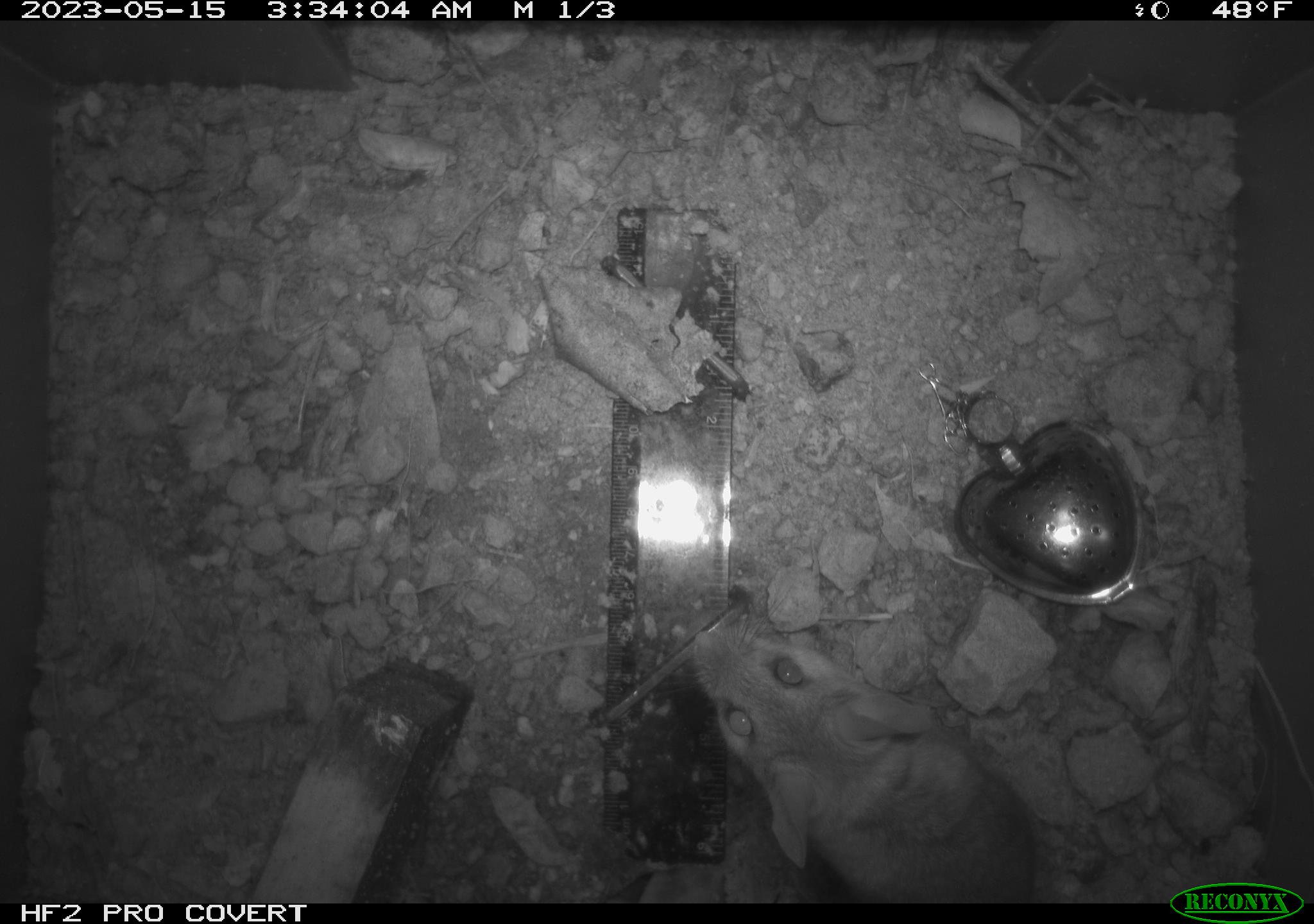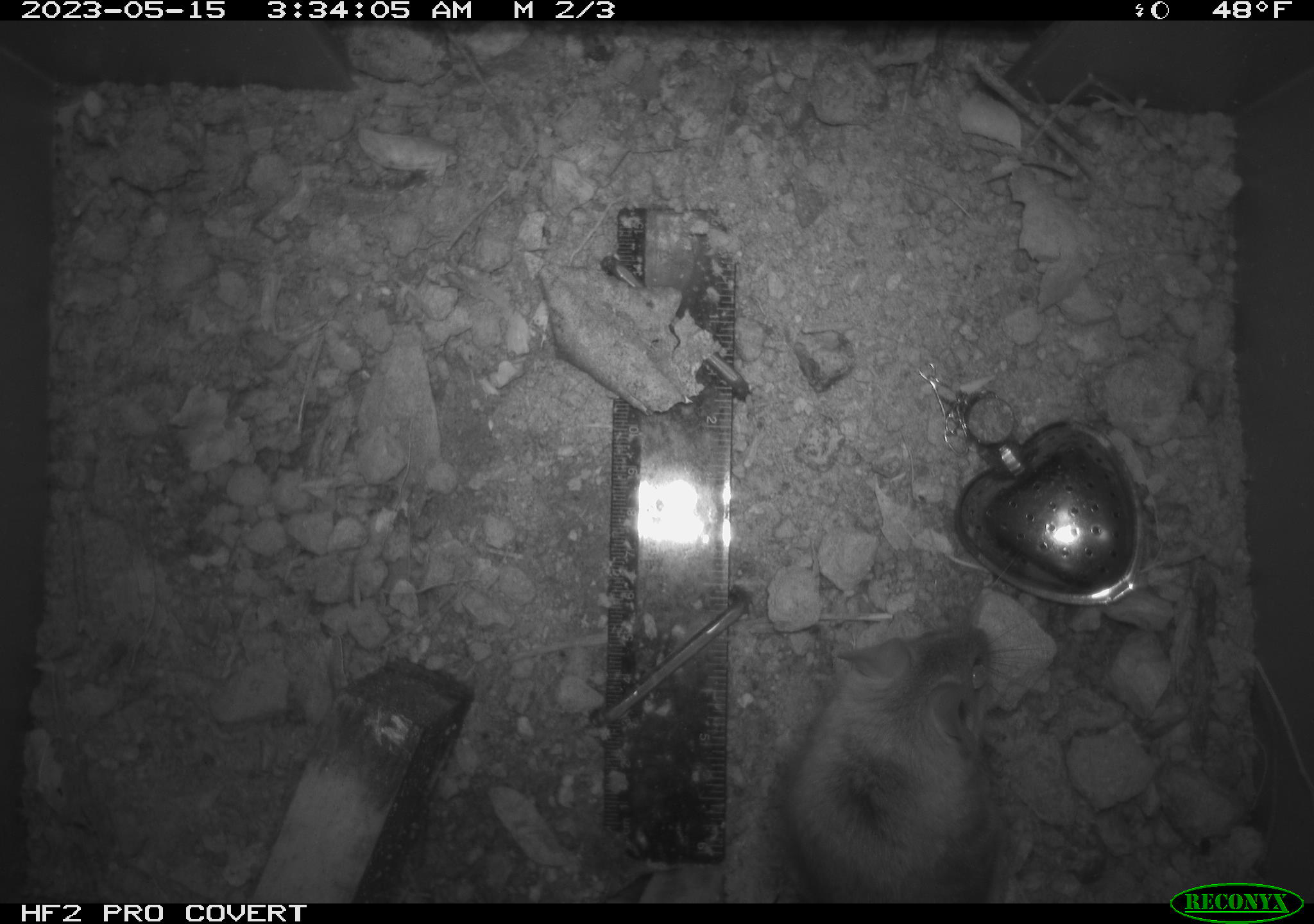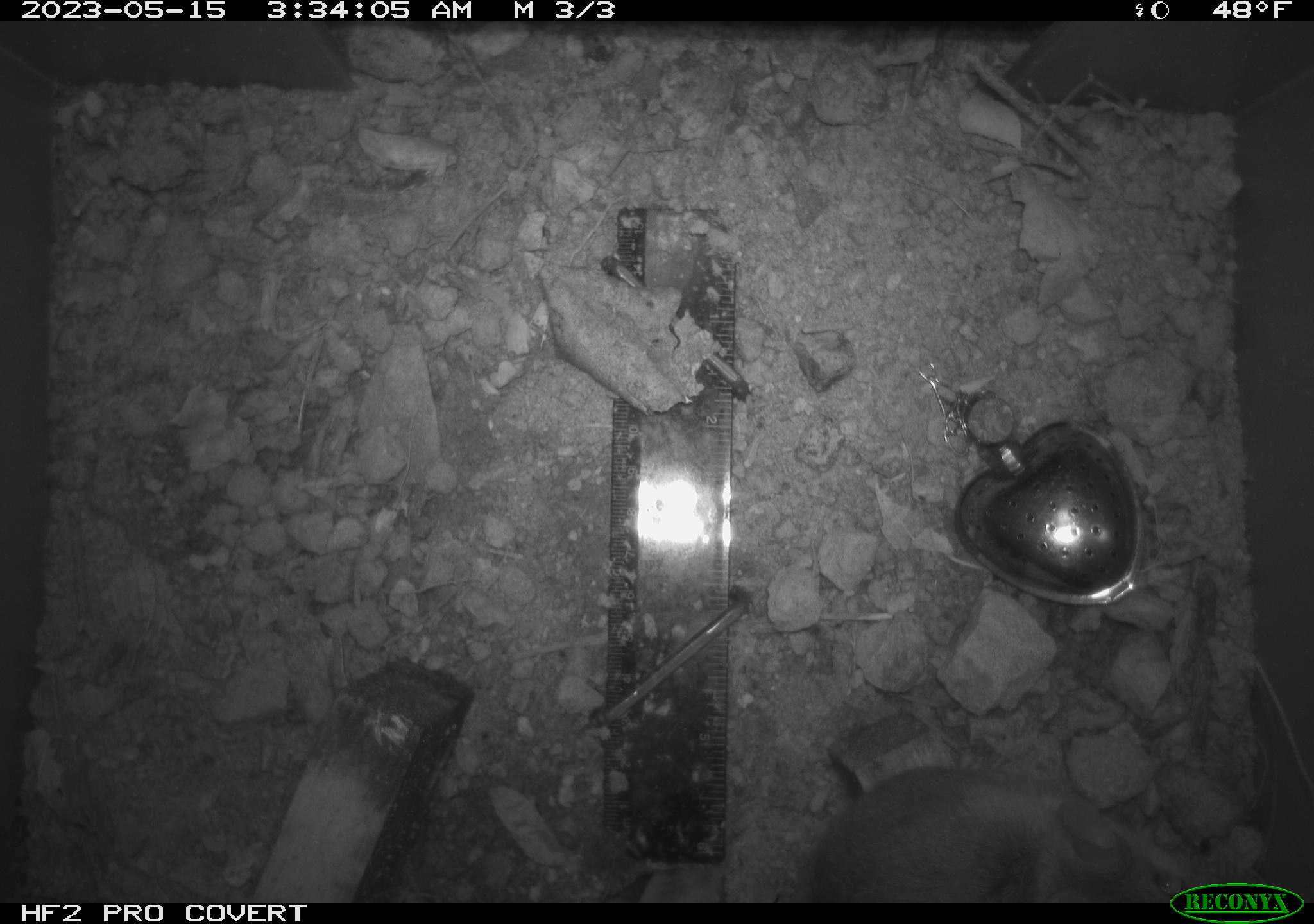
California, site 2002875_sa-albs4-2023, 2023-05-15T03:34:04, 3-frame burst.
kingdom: Animalia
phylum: Chordata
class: Mammalia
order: Rodentia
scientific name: Rodentia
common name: mouse species